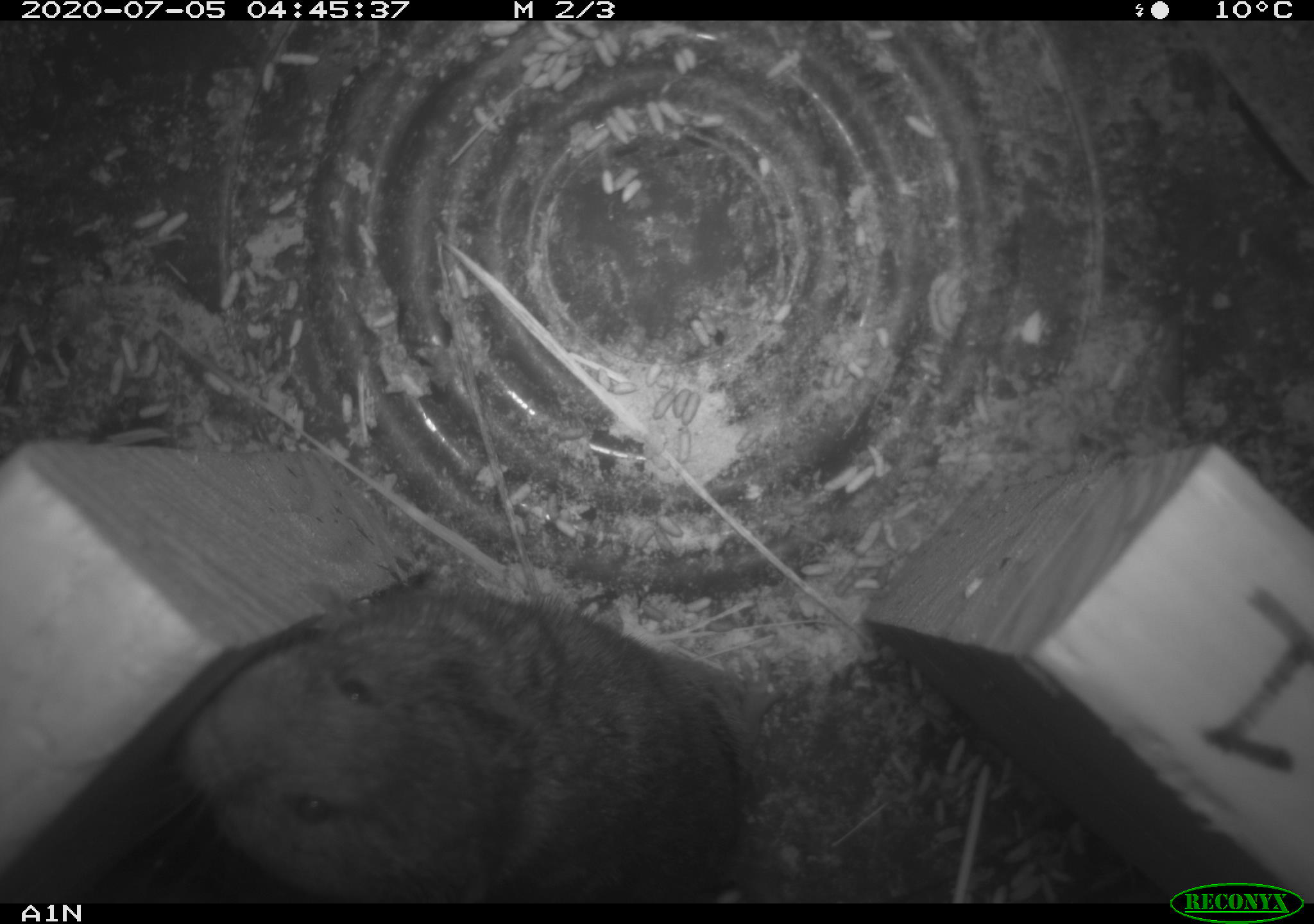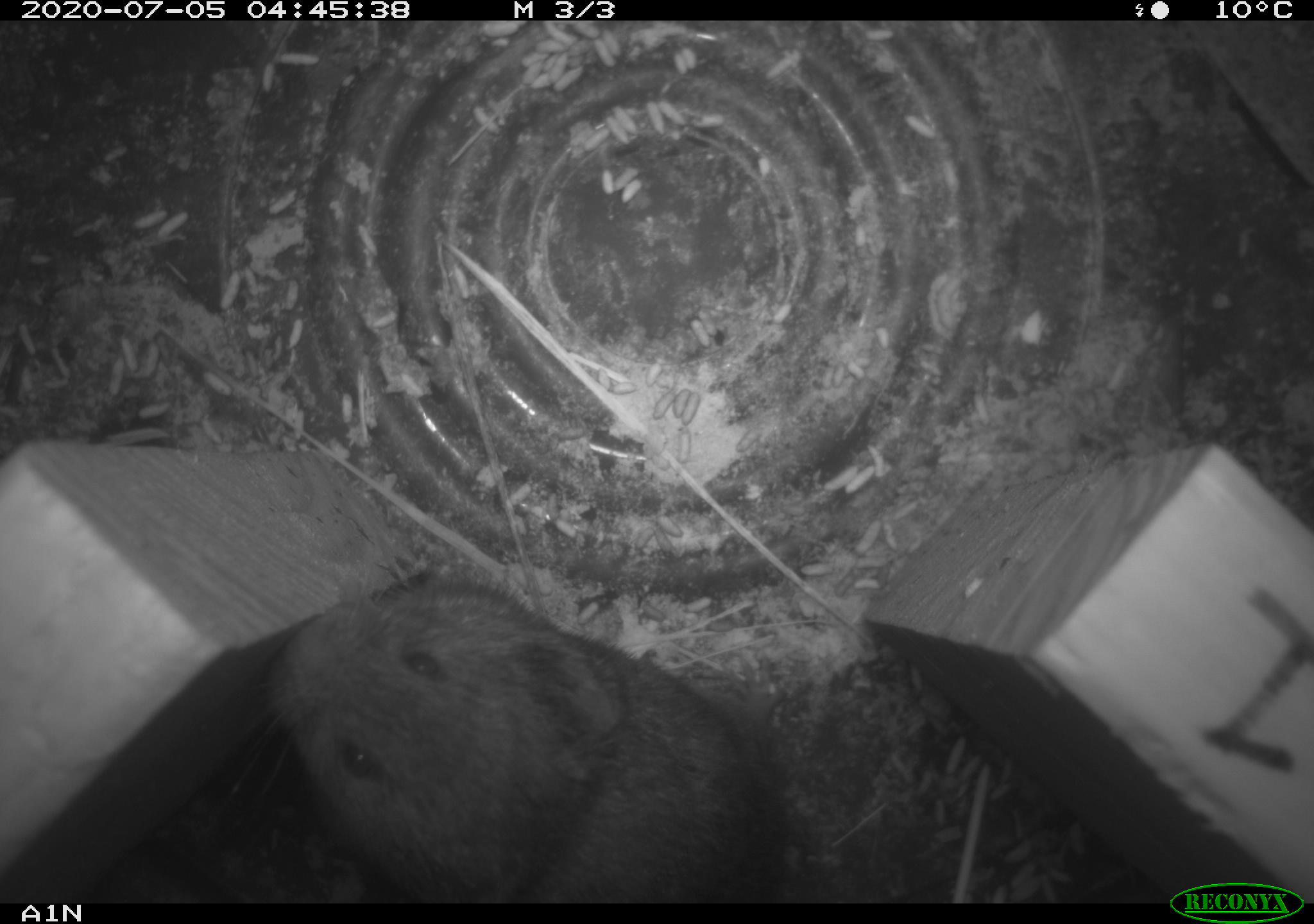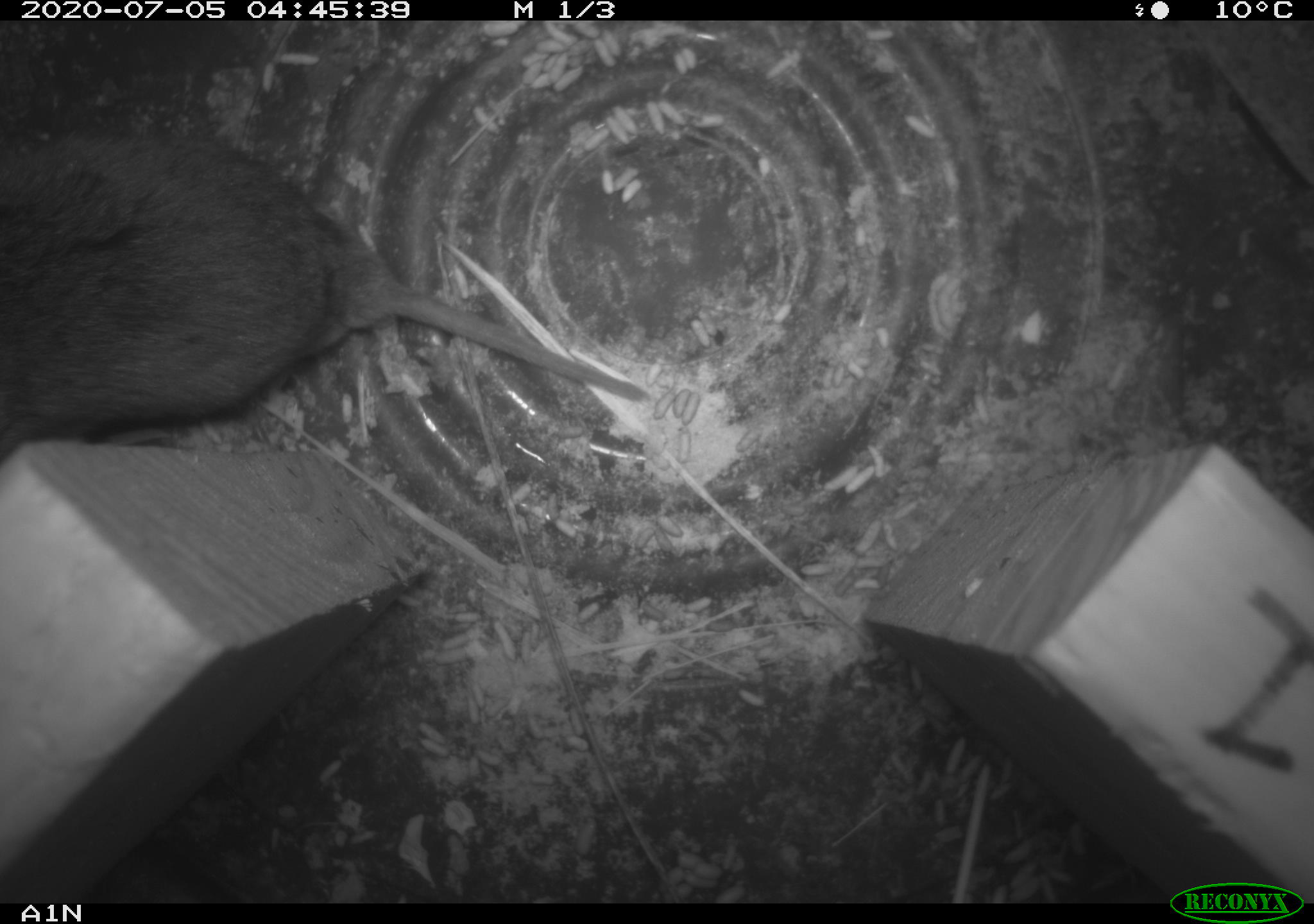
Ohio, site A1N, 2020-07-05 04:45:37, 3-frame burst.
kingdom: Animalia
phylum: Chordata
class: Mammalia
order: Rodentia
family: Cricetidae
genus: Microtus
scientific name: Microtus pennsylvanicus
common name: meadow vole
Meadow vole (Microtus pennsylvanicus).